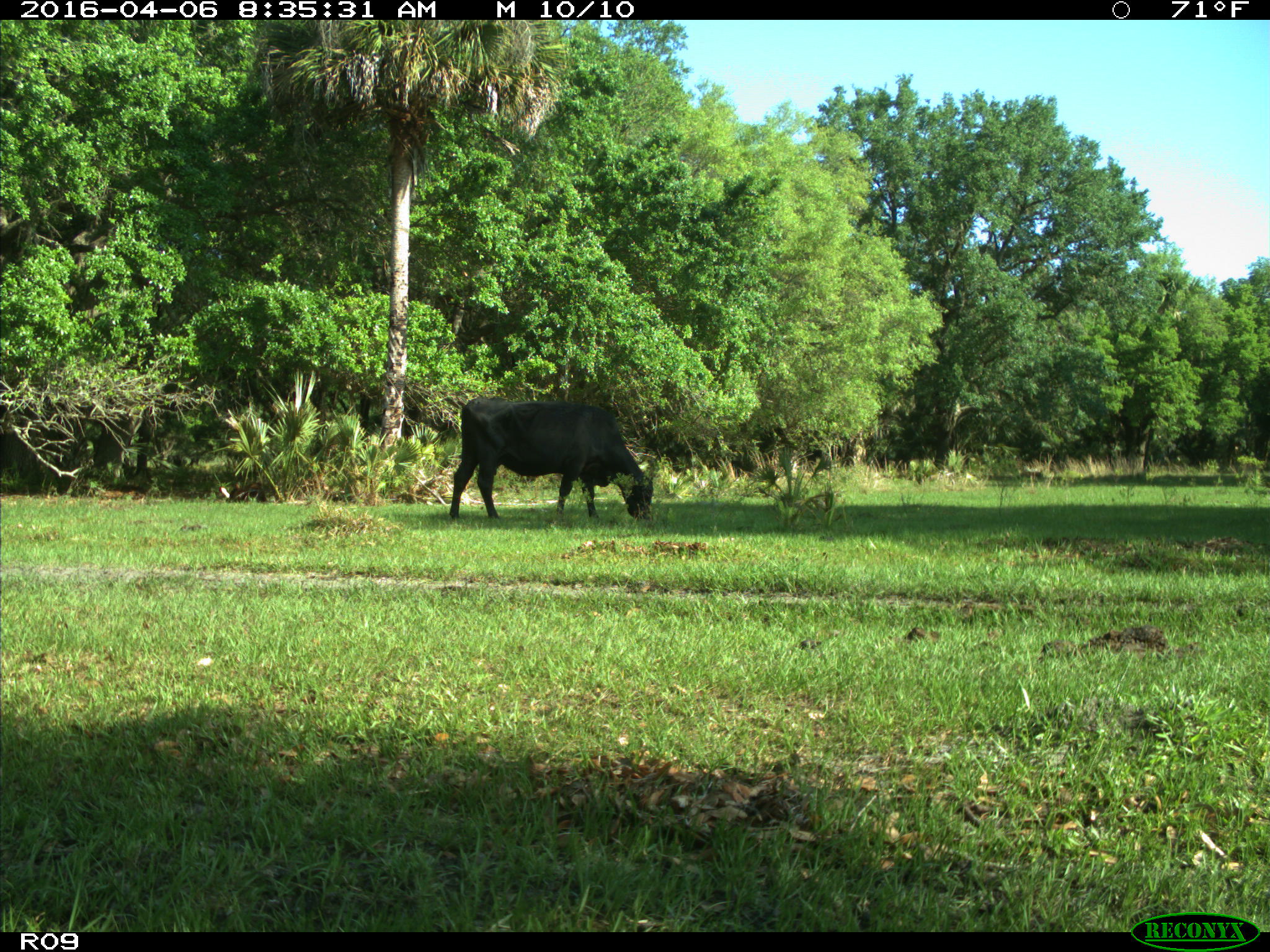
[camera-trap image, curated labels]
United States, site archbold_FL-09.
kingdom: Animalia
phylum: Chordata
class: Mammalia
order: Artiodactyla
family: Bovidae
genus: Bos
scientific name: Bos taurus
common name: domestic cow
Bos taurus (domestic cow).